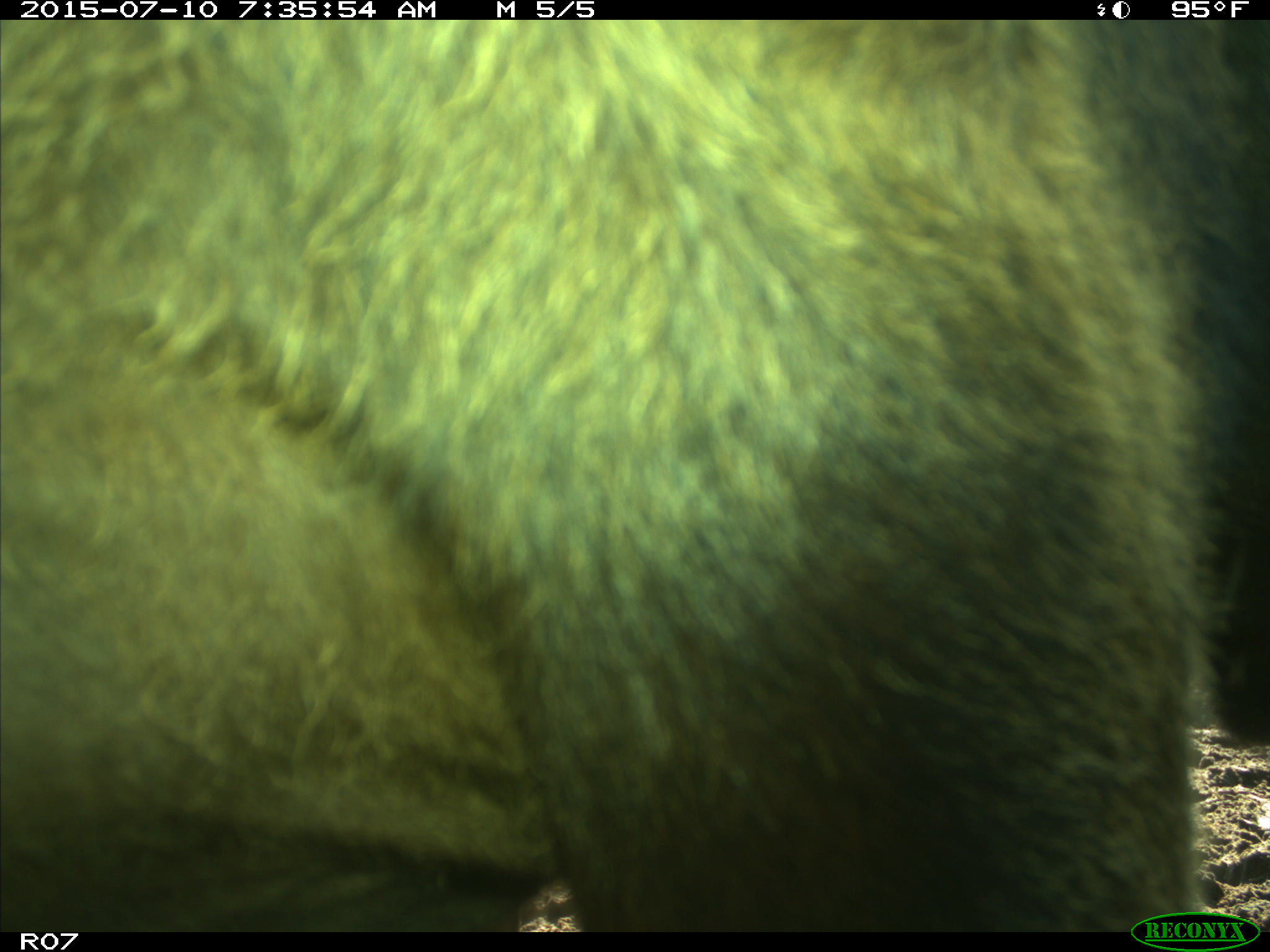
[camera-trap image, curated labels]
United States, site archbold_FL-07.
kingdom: Animalia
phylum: Chordata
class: Mammalia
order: Artiodactyla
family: Bovidae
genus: Bos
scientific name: Bos taurus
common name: domestic cow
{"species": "Bos taurus (domestic cow)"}